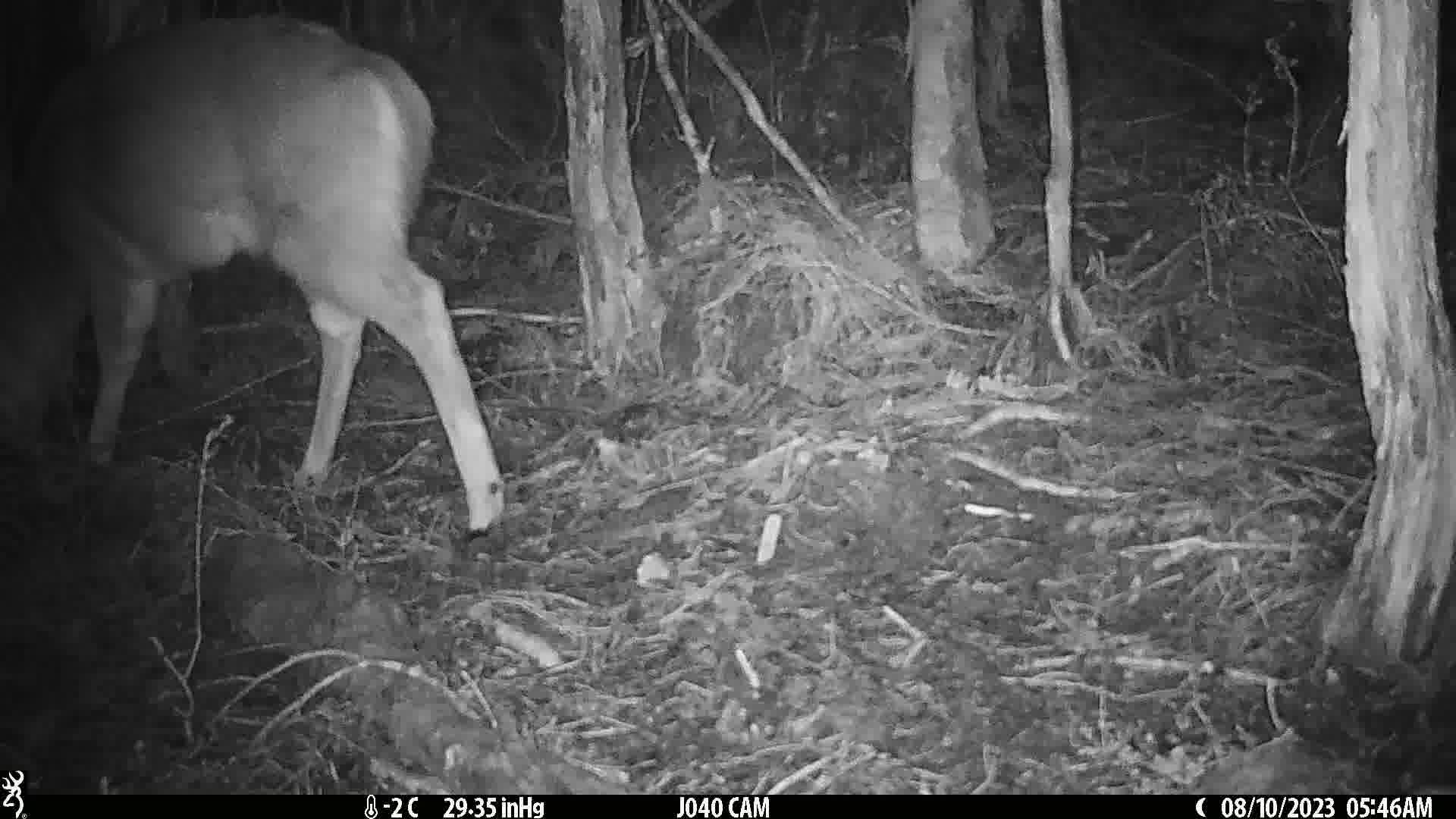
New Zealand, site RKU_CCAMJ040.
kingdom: Animalia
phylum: Chordata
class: Mammalia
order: Artiodactyla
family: Cervidae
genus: Odocoileus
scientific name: Odocoileus virginianus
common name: white-tailed deer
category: white tailed deer